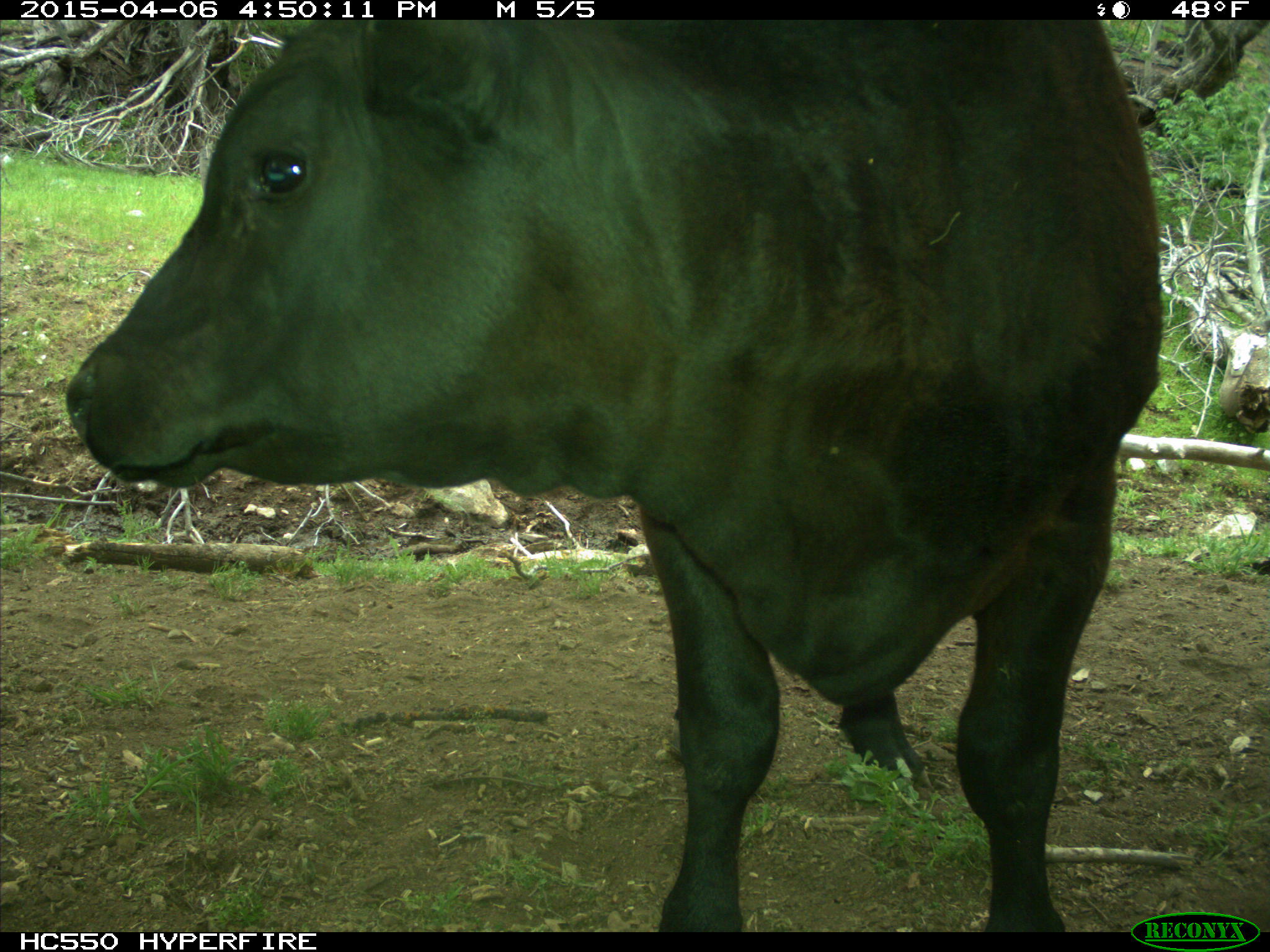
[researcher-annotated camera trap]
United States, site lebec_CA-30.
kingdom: Animalia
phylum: Chordata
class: Mammalia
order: Artiodactyla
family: Bovidae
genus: Bos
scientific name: Bos taurus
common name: domestic cow